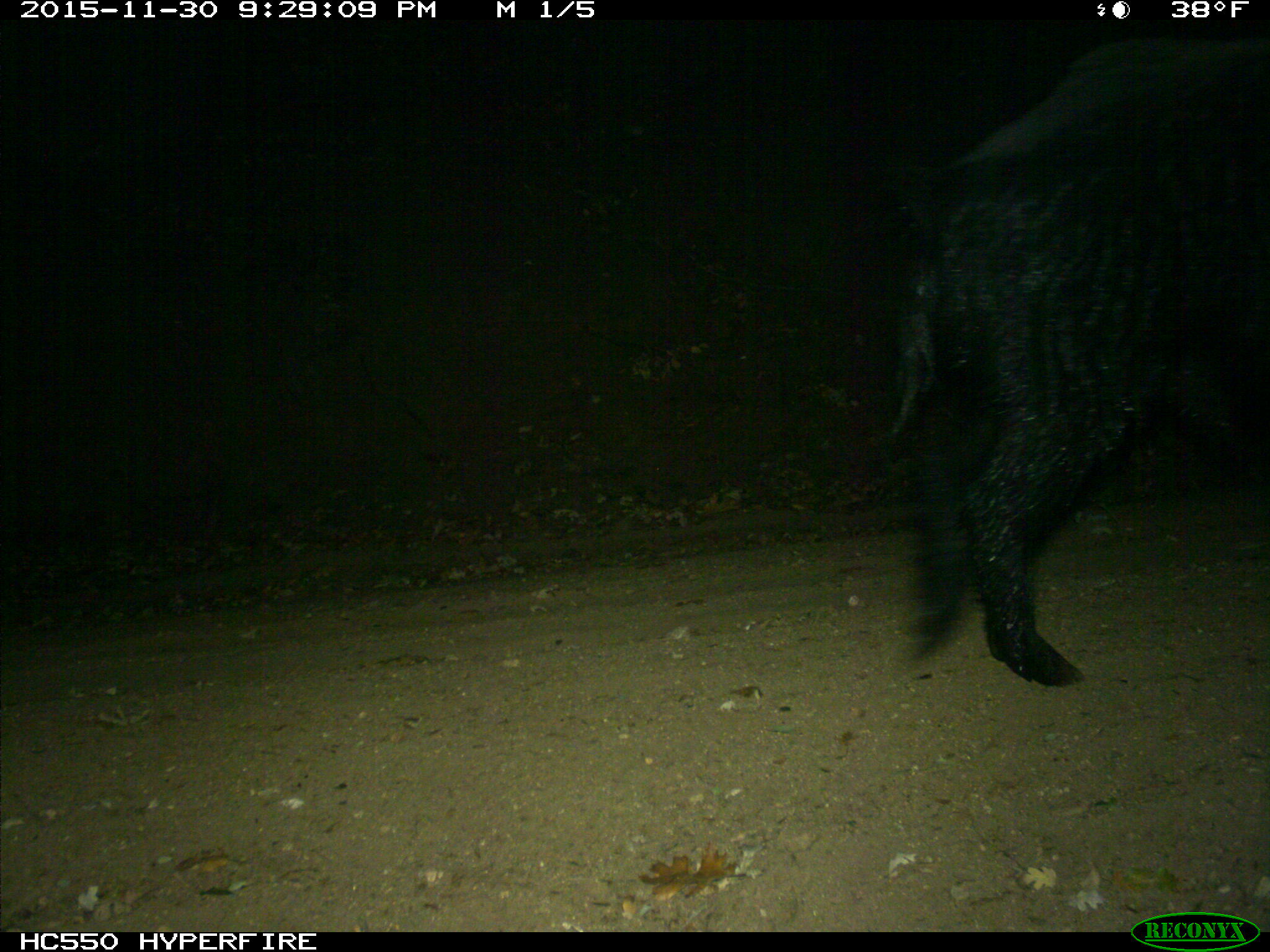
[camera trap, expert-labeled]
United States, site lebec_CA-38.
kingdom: Animalia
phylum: Chordata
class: Mammalia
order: Artiodactyla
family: Suidae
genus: Sus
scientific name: Sus scrofa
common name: wild boar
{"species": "Sus scrofa (wild boar)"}